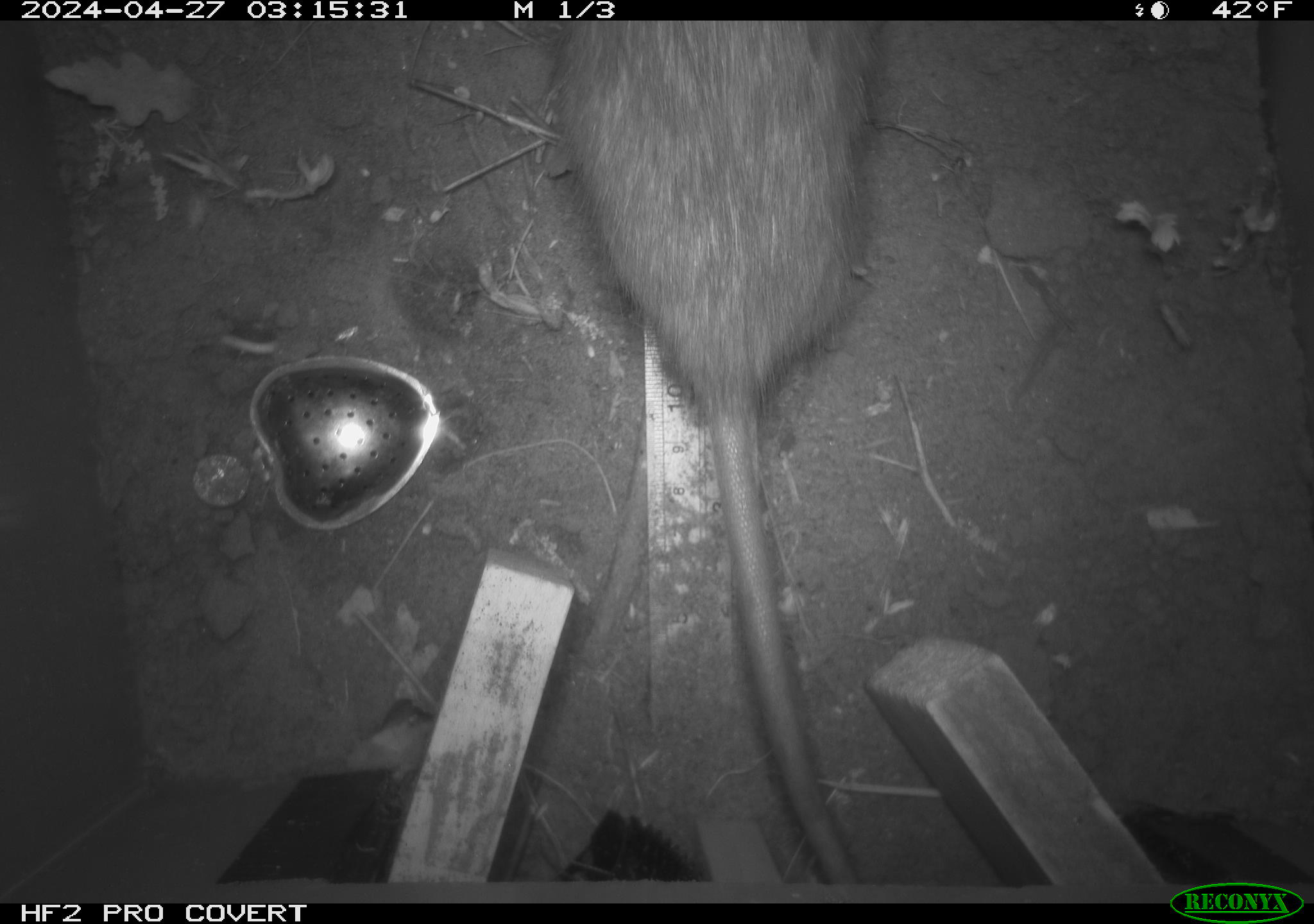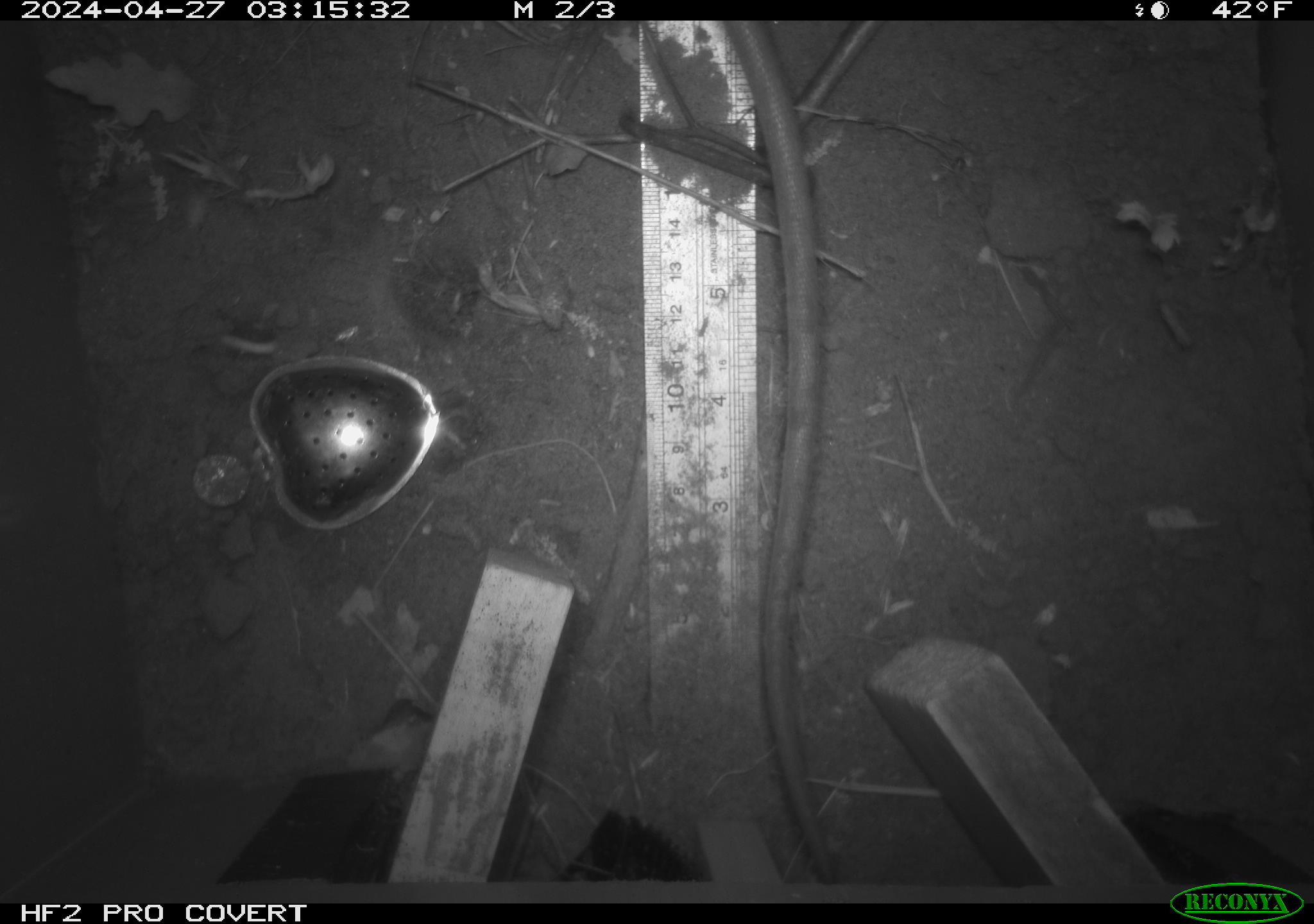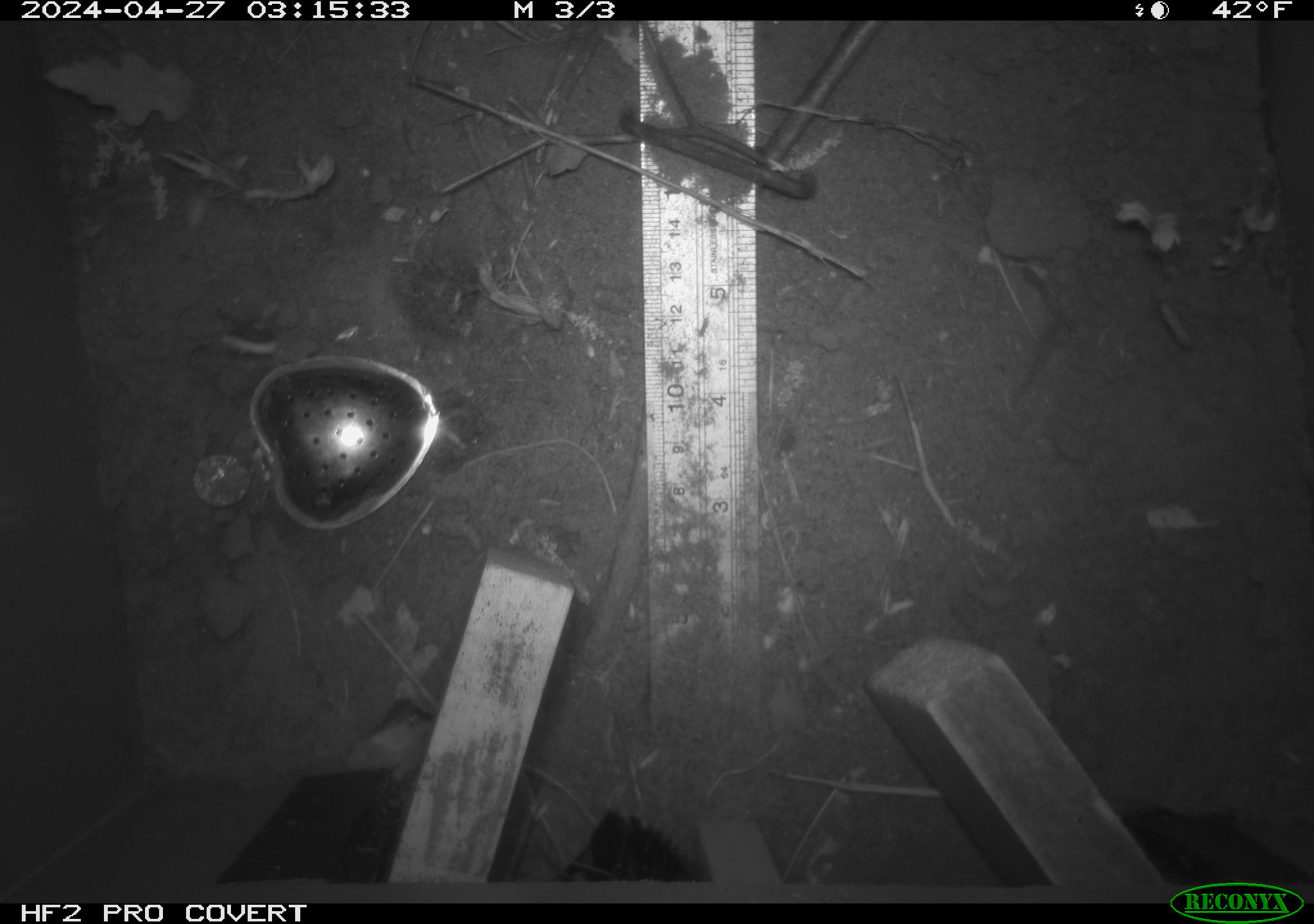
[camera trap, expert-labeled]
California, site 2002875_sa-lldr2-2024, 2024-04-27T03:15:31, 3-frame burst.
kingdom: Animalia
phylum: Chordata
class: Mammalia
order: Rodentia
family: Muridae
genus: Rattus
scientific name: Rattus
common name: rat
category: rattus species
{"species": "rattus species (rat) (Rattus)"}